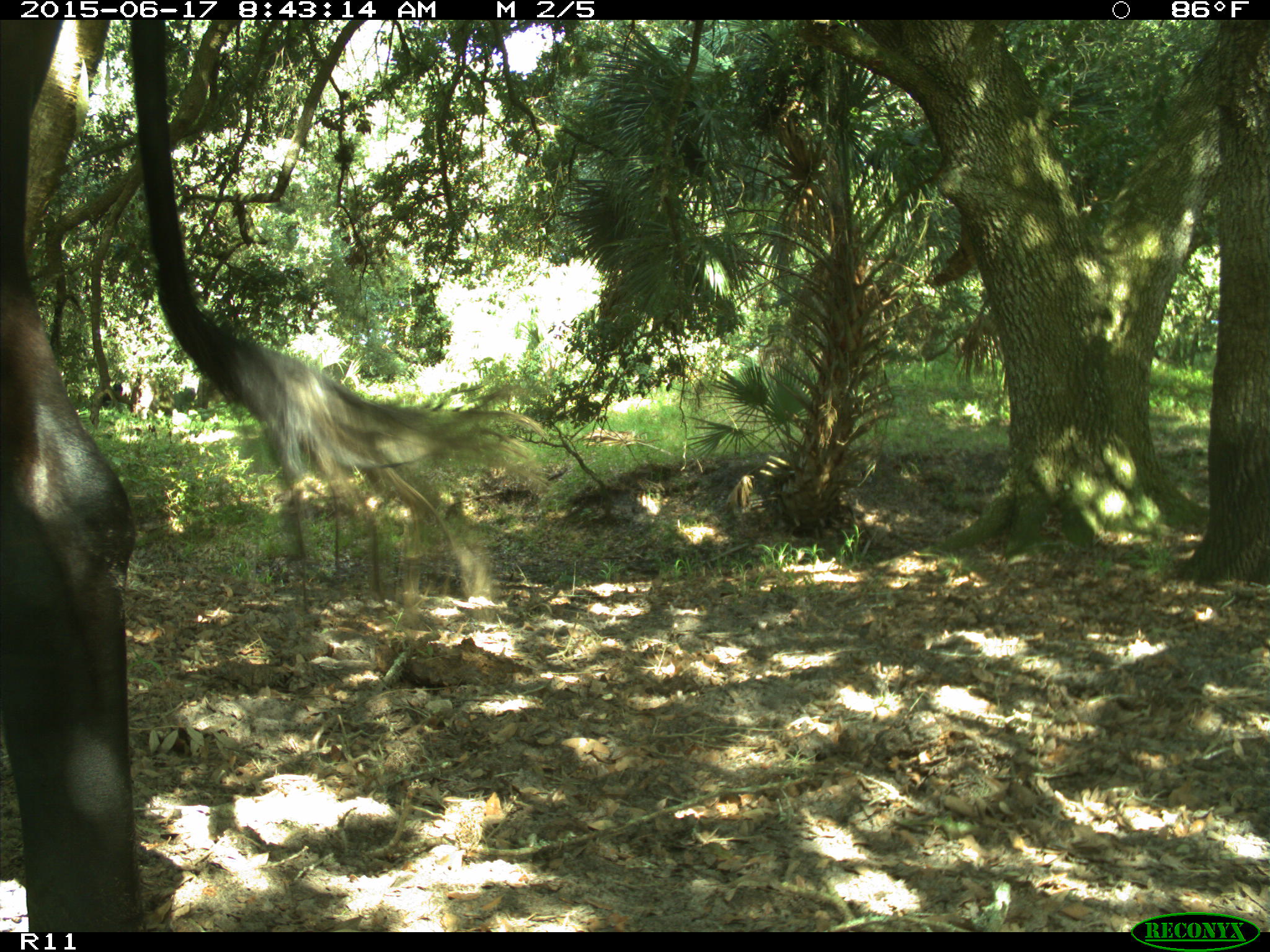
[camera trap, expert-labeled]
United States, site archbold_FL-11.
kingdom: Animalia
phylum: Chordata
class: Mammalia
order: Artiodactyla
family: Bovidae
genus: Bos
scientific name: Bos taurus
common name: domestic cow